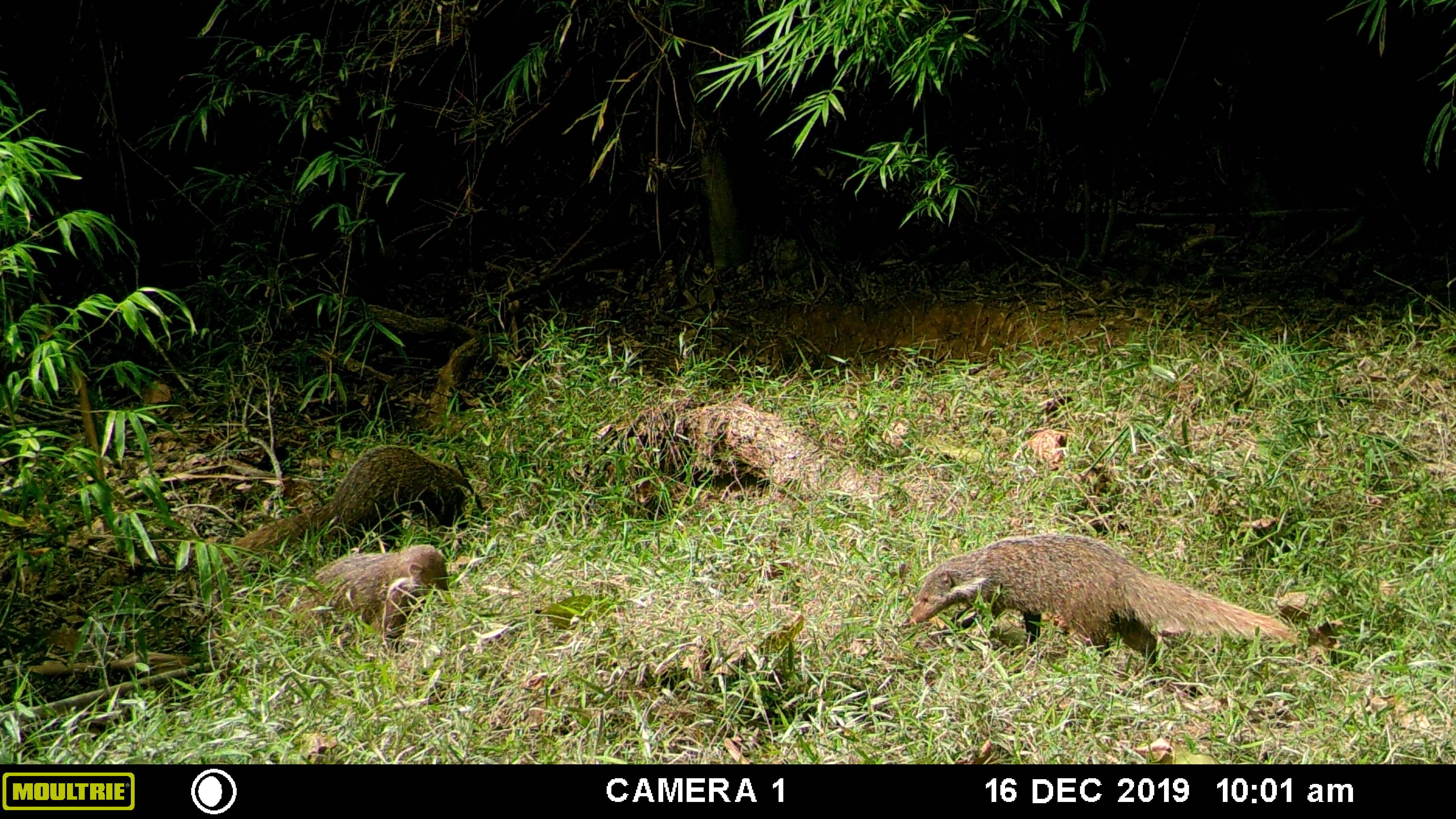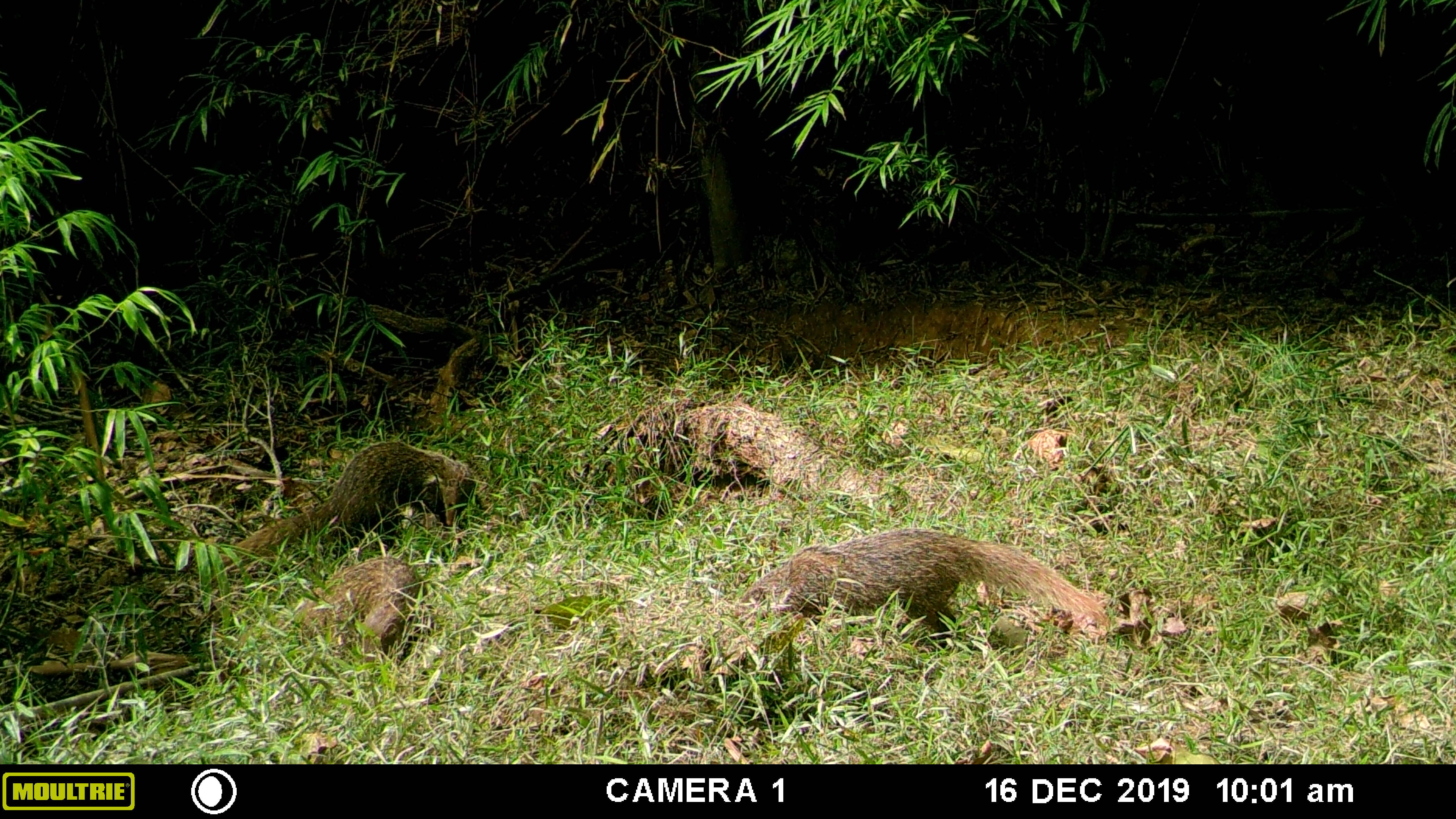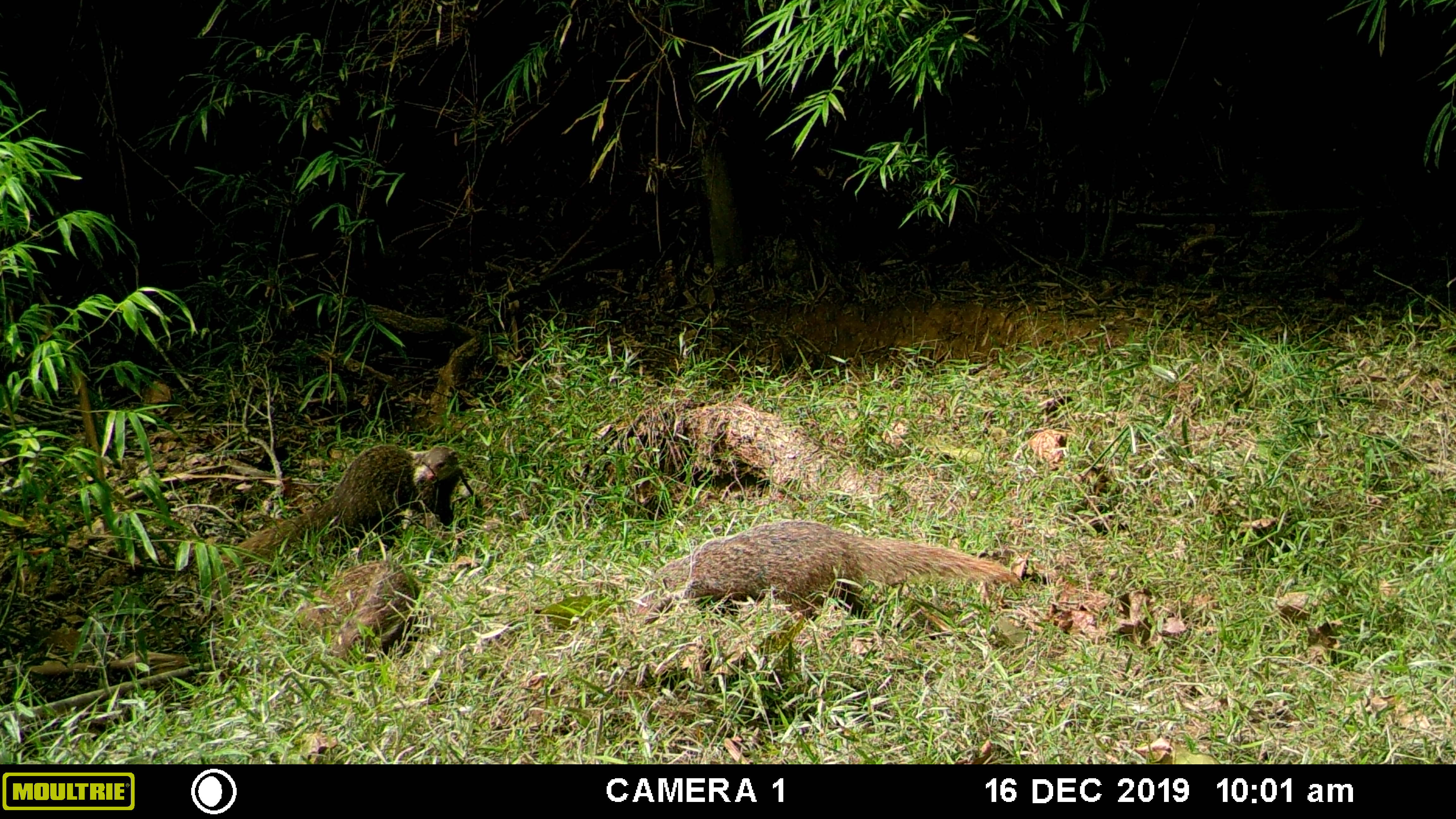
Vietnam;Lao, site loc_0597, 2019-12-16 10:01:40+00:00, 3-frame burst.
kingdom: Animalia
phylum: Chordata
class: Mammalia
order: Carnivora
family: Herpestidae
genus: Urva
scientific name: Urva urva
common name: crab-eating mongoose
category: crab eating mongoose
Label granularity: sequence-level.